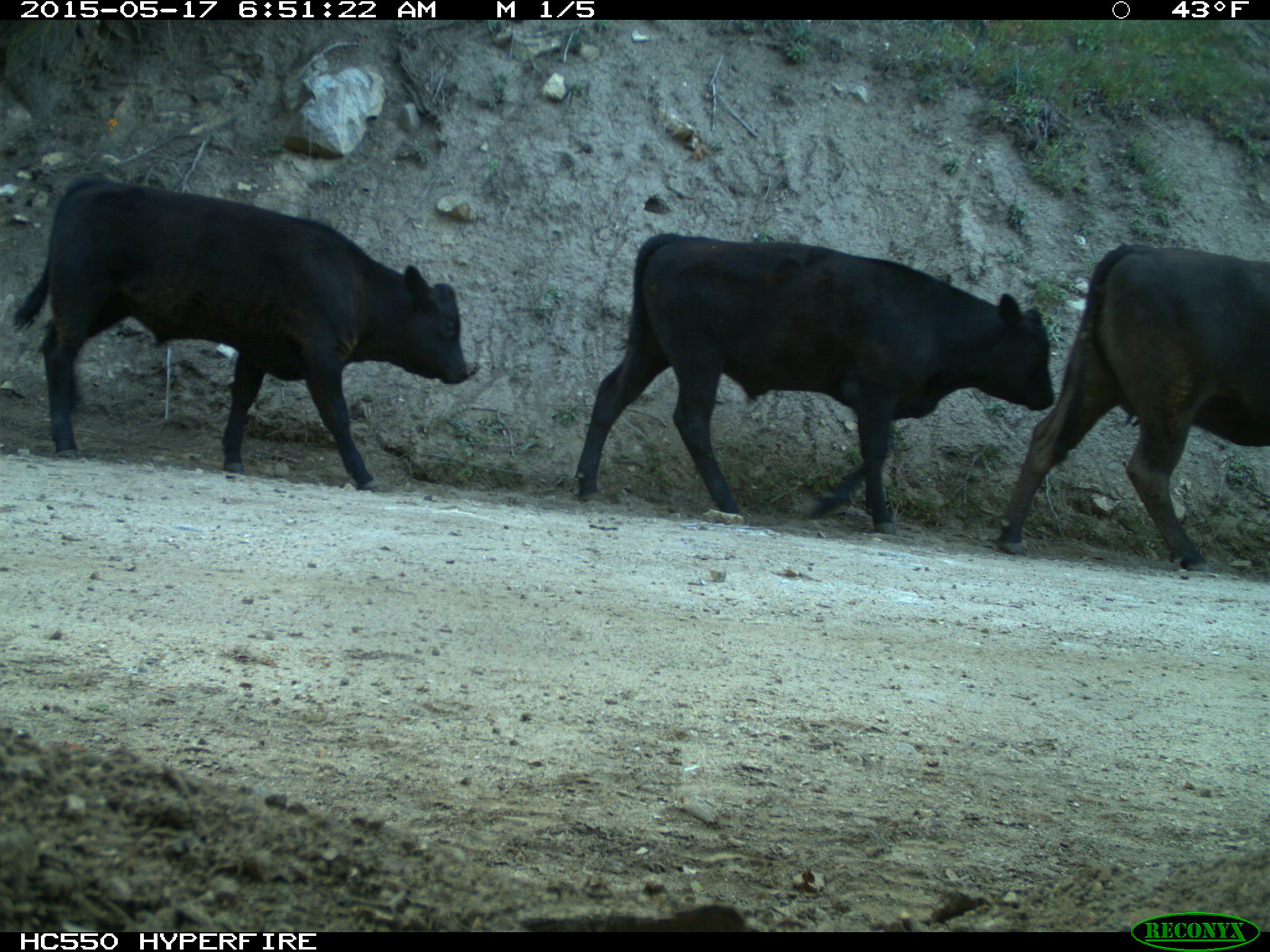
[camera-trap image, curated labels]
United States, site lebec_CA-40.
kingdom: Animalia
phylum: Chordata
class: Mammalia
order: Artiodactyla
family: Bovidae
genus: Bos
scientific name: Bos taurus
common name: domestic cow